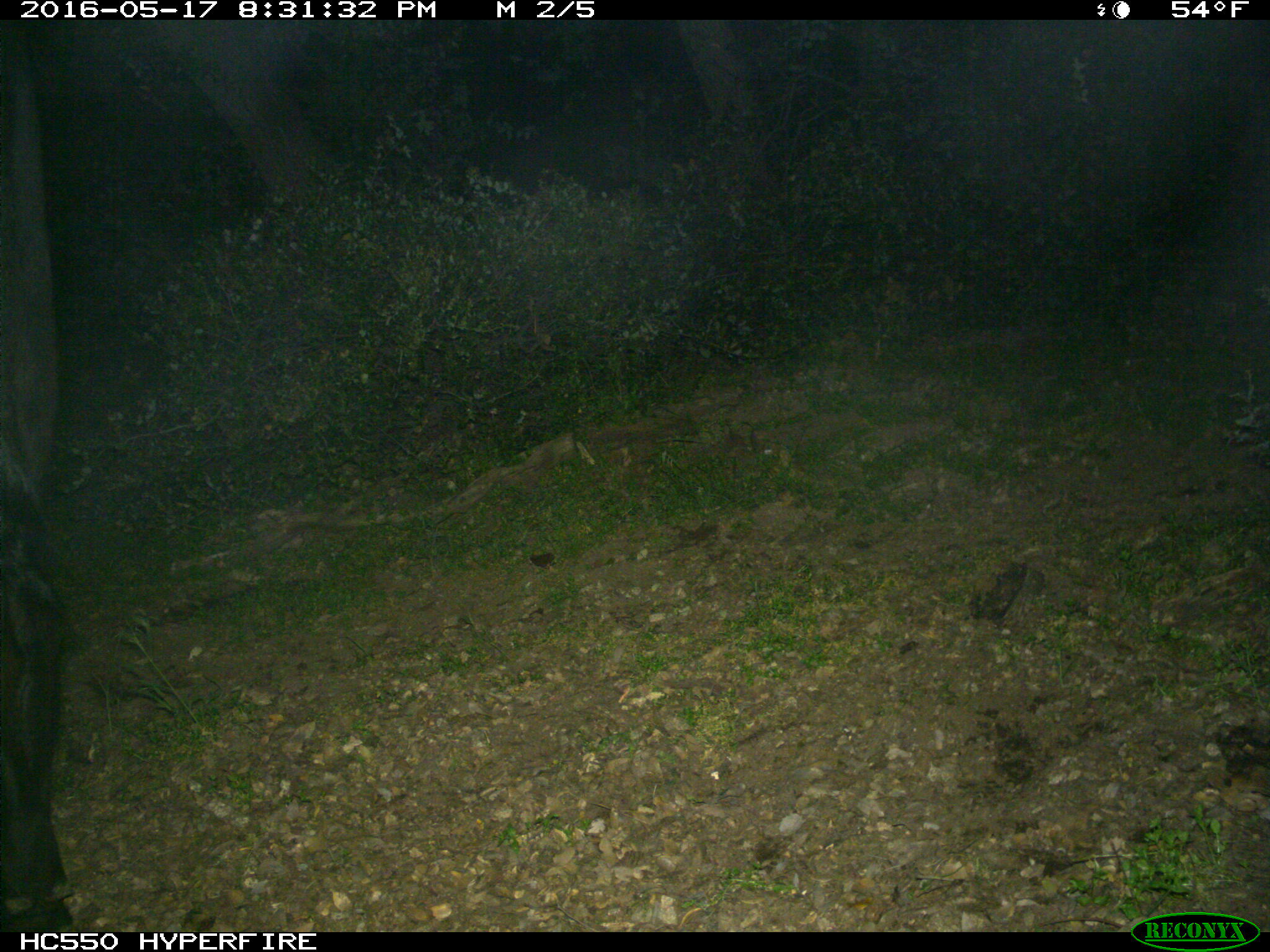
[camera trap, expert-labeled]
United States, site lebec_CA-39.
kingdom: Animalia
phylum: Chordata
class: Mammalia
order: Artiodactyla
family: Bovidae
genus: Bos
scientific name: Bos taurus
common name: domestic cow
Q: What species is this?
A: Bos taurus (domestic cow).